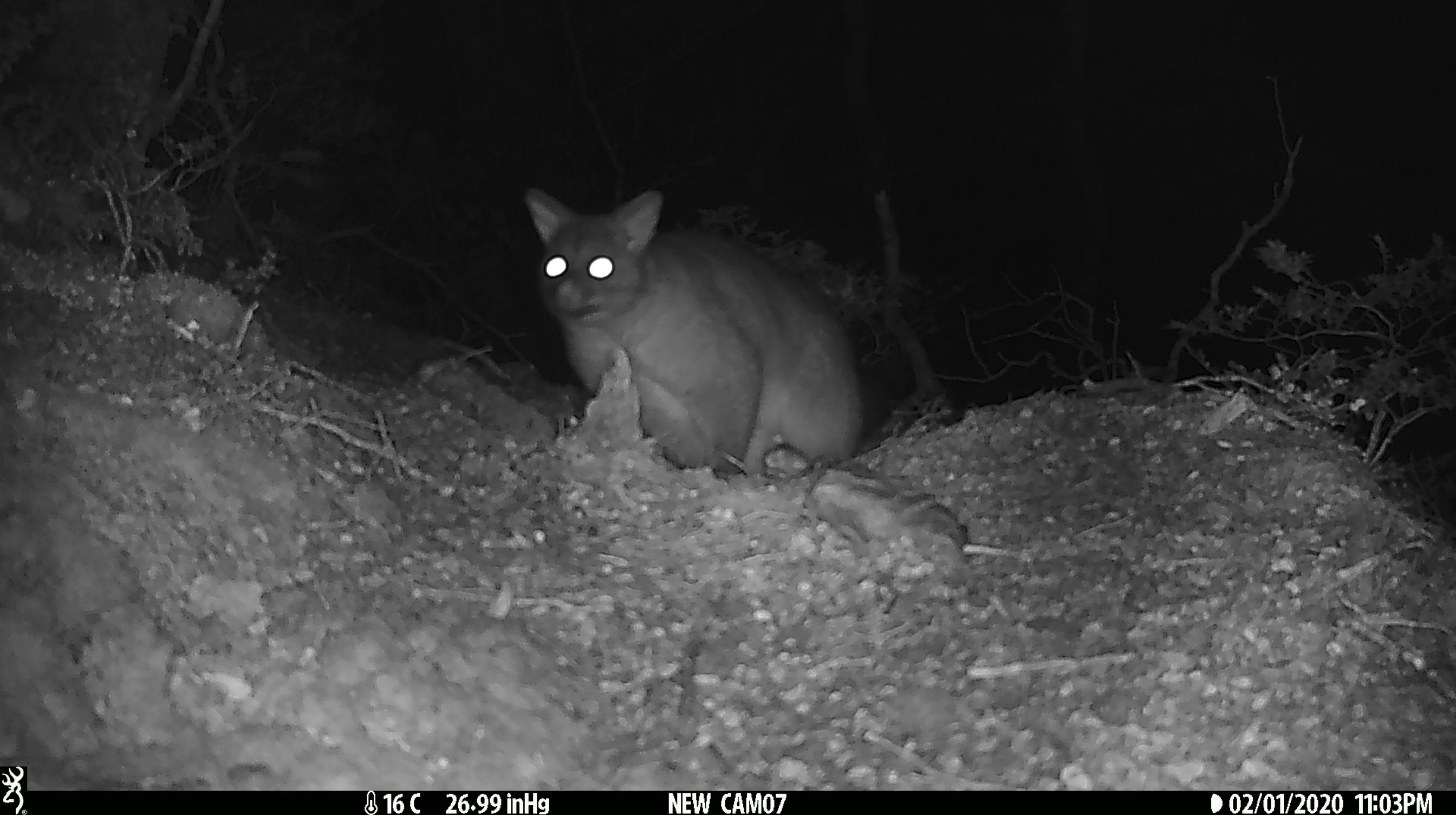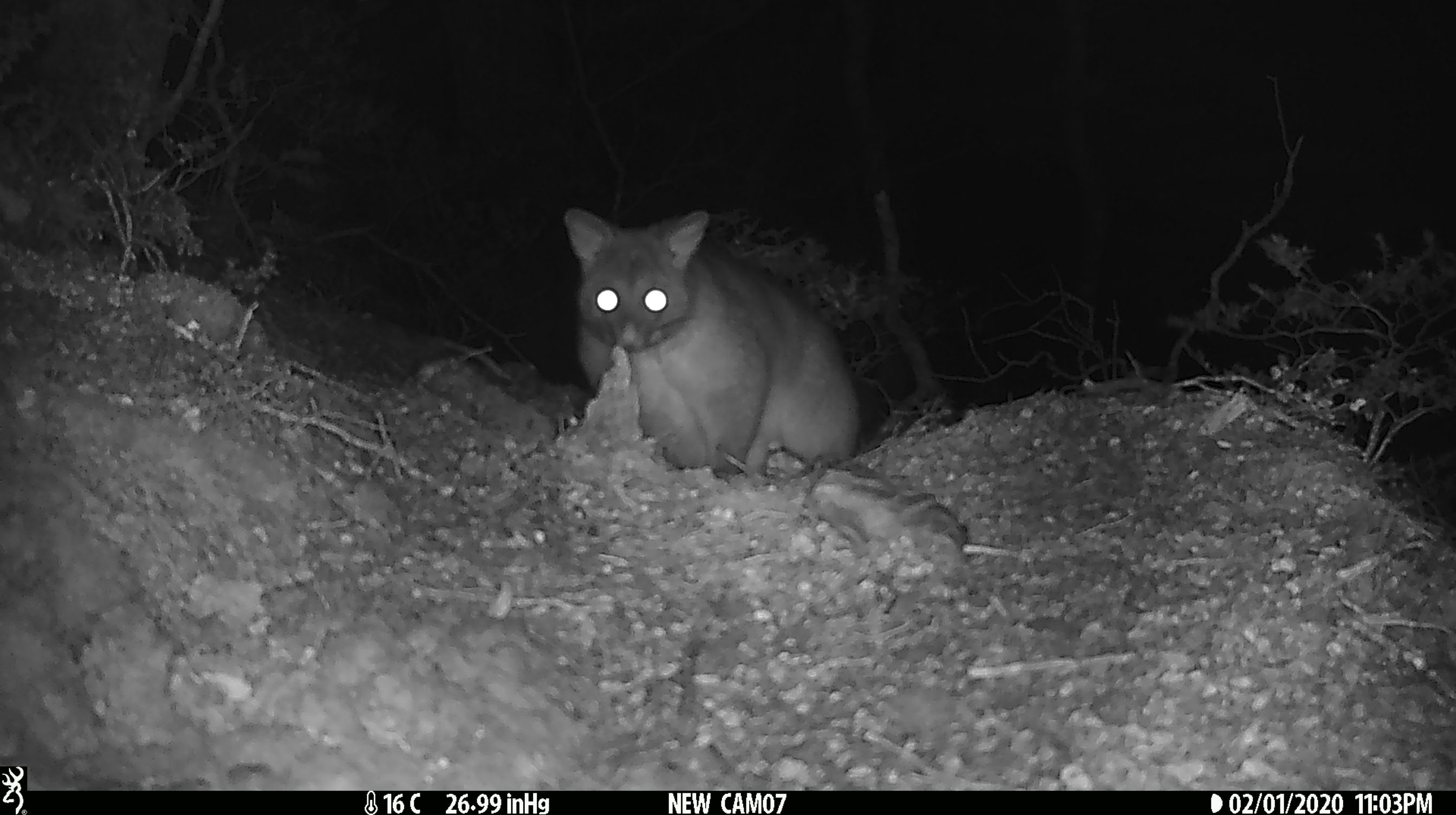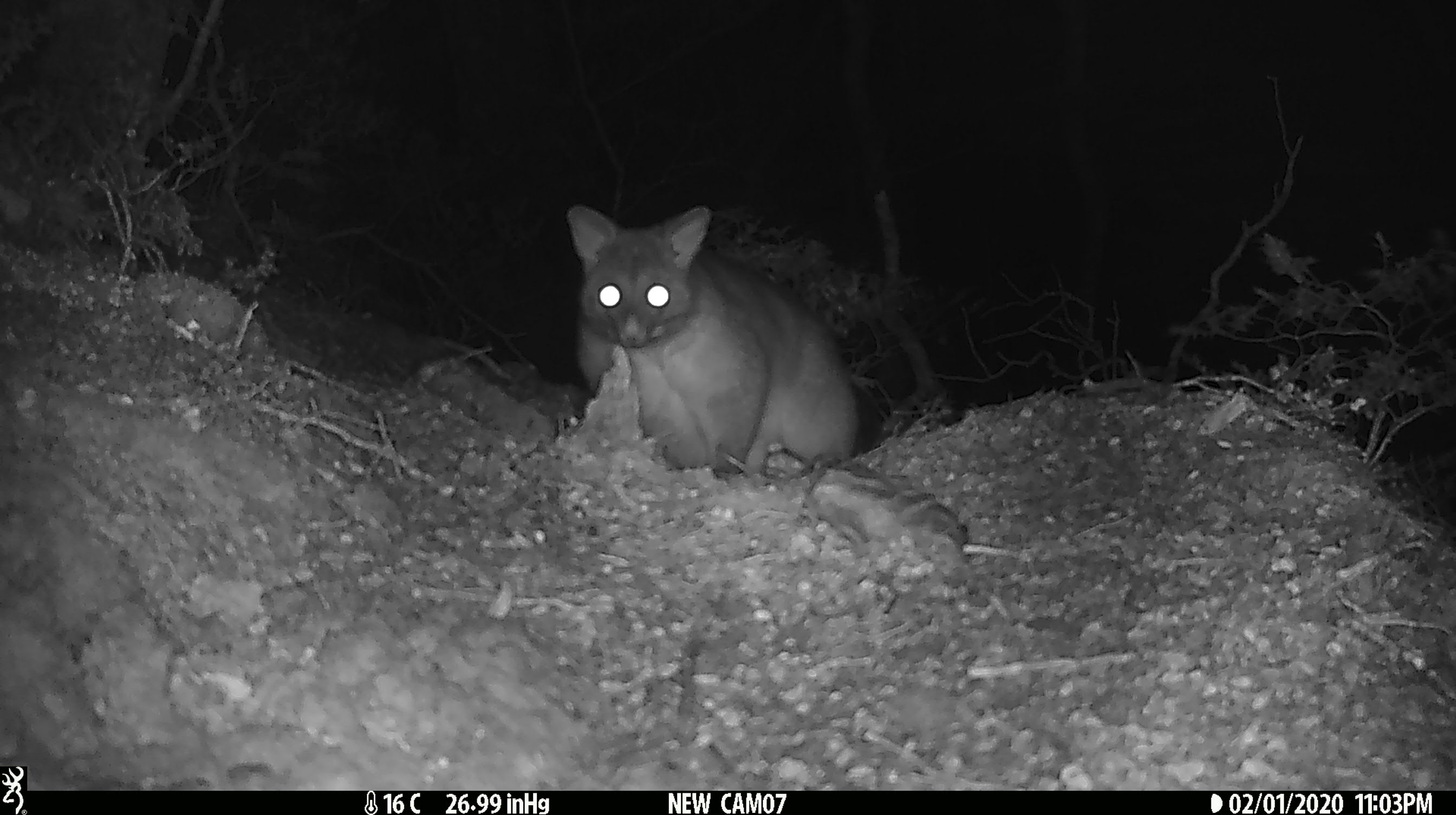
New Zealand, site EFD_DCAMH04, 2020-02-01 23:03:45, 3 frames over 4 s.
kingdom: Animalia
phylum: Chordata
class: Mammalia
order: Diprotodontia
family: Phalangeridae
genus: Trichosurus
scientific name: Trichosurus vulpecula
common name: common brushtail possum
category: possum